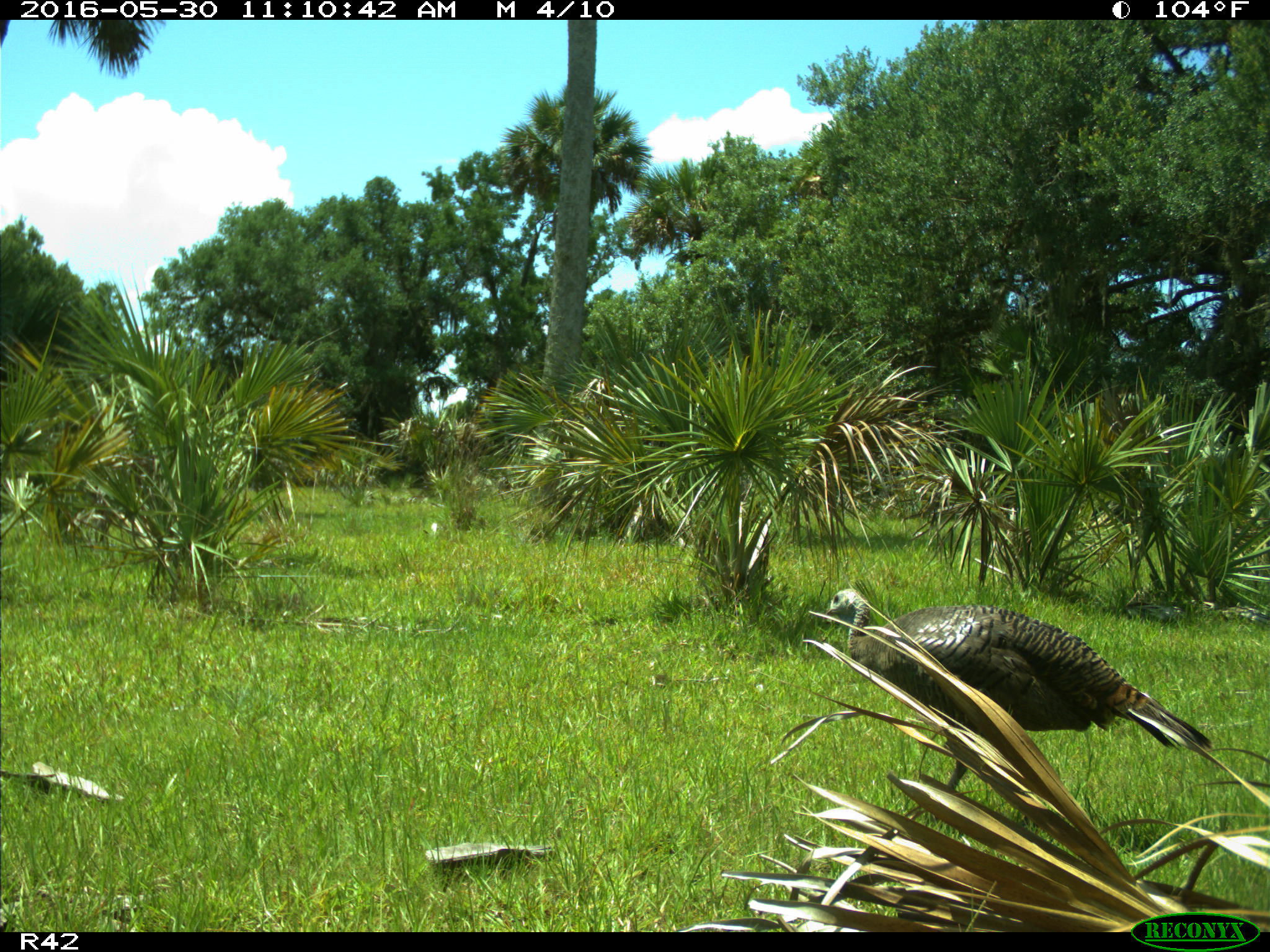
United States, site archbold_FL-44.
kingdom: Animalia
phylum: Chordata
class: Aves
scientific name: Aves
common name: birds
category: unidentified bird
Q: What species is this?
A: Unidentified bird (birds) (Aves).